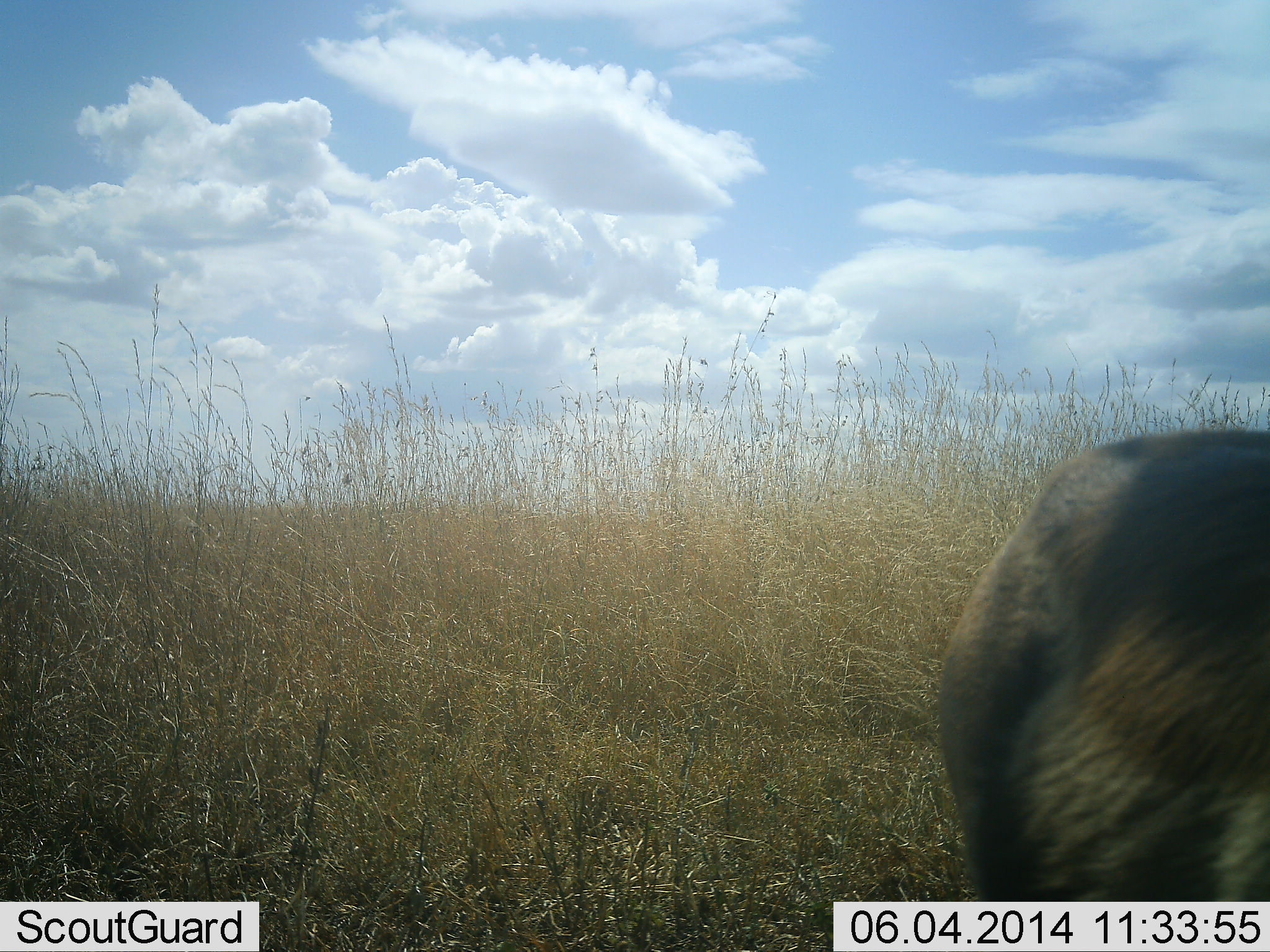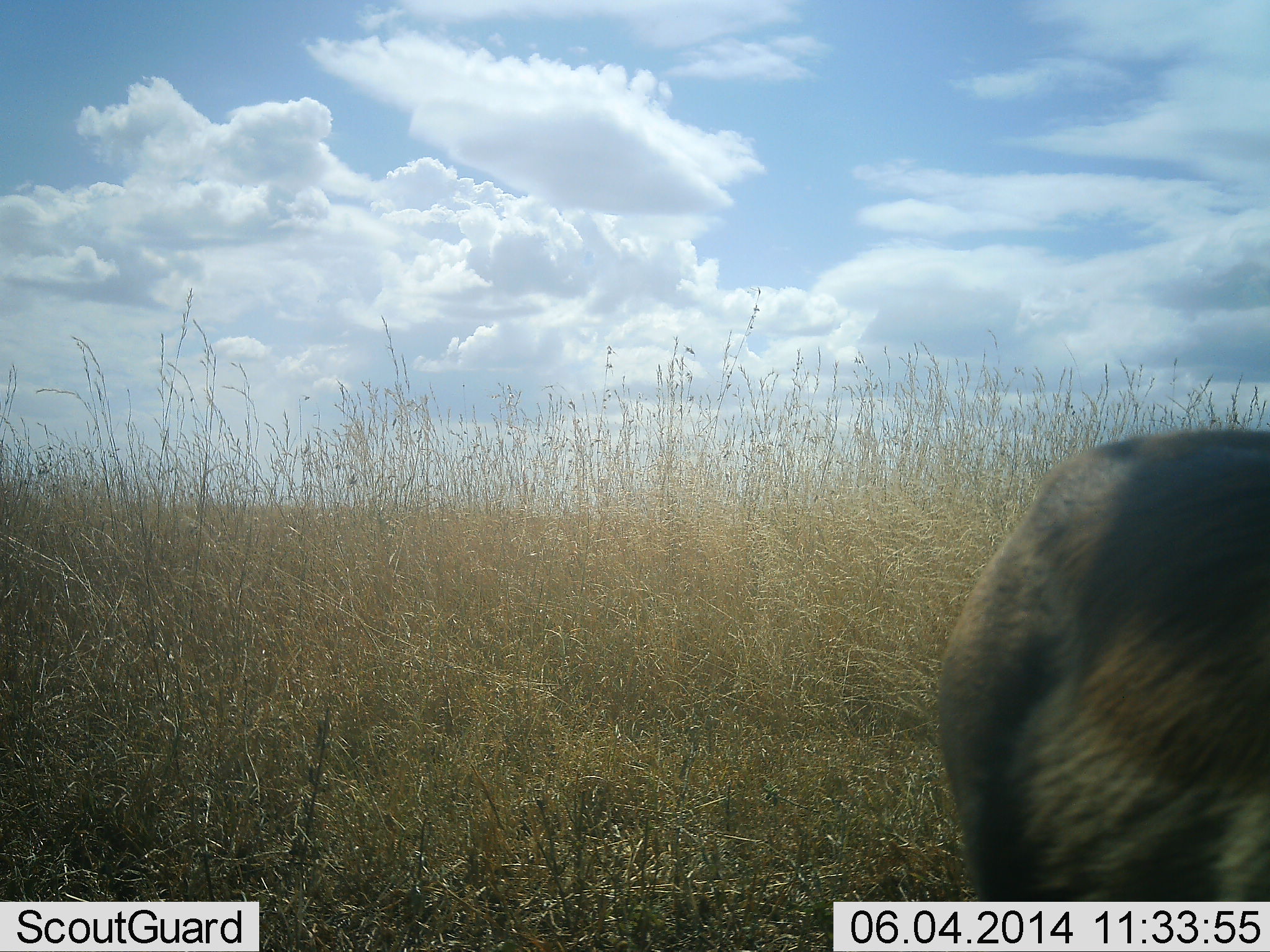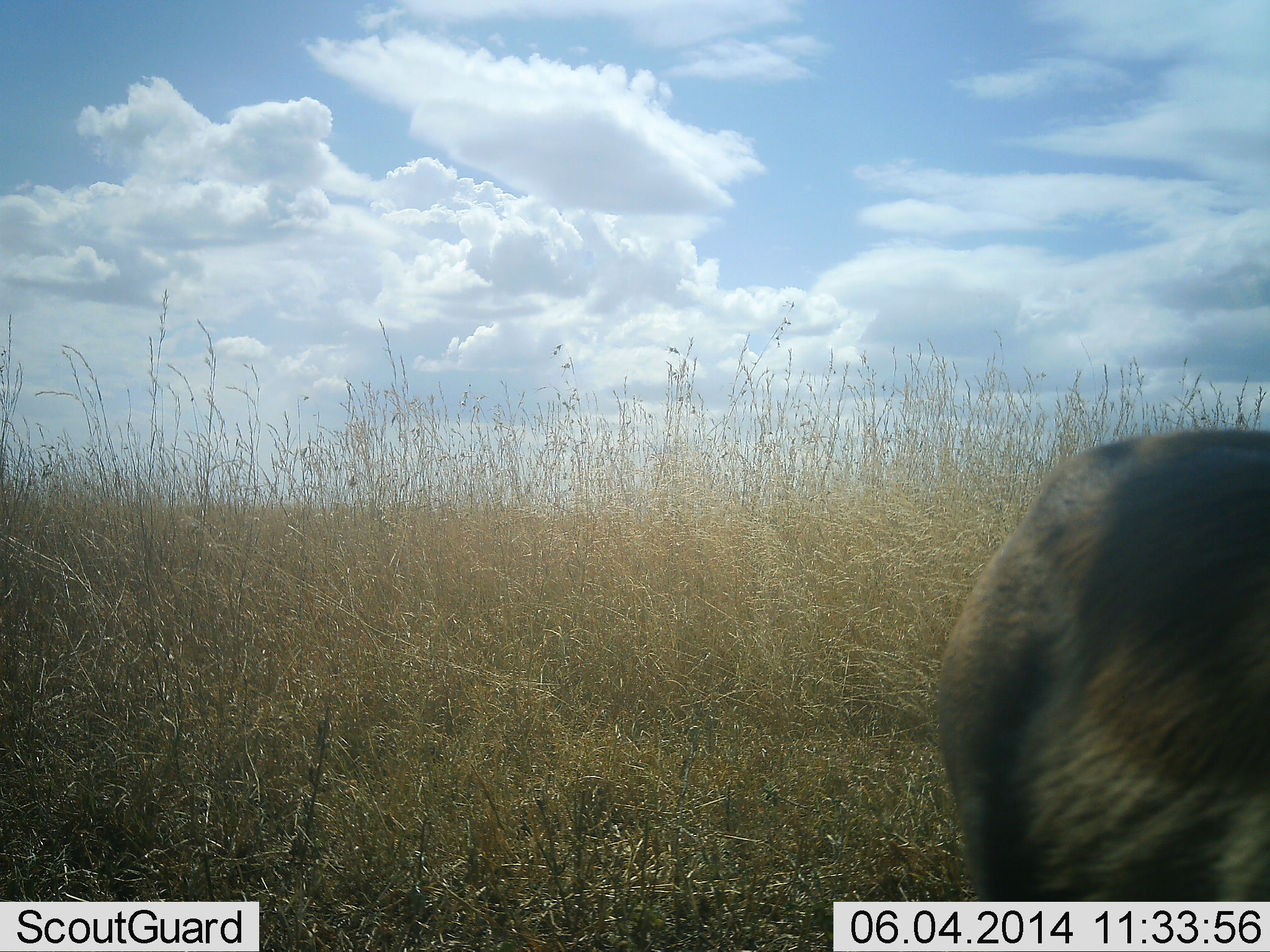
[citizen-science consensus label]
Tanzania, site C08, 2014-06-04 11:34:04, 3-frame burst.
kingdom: Animalia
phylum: Chordata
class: Mammalia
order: Artiodactyla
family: Bovidae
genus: Connochaetes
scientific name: Connochaetes taurinus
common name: blue wildebeest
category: wildebeest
Wildebeest (blue wildebeest) (Connochaetes taurinus), count 1. Behavior (volunteer vote fractions): standing 83%, resting 17%, moving 0%, interacting 0%. Young present (vote fraction): 0%. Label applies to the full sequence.